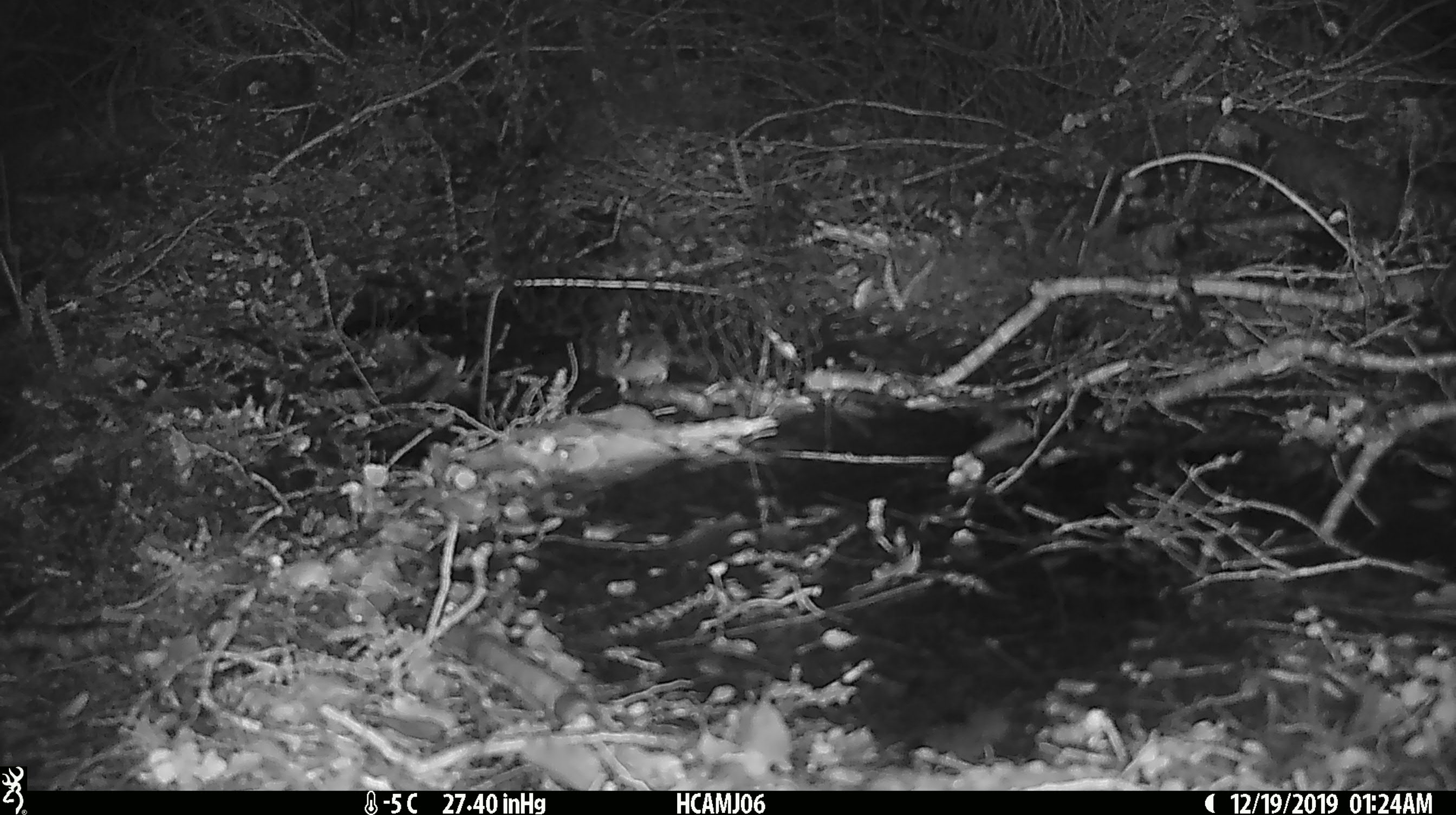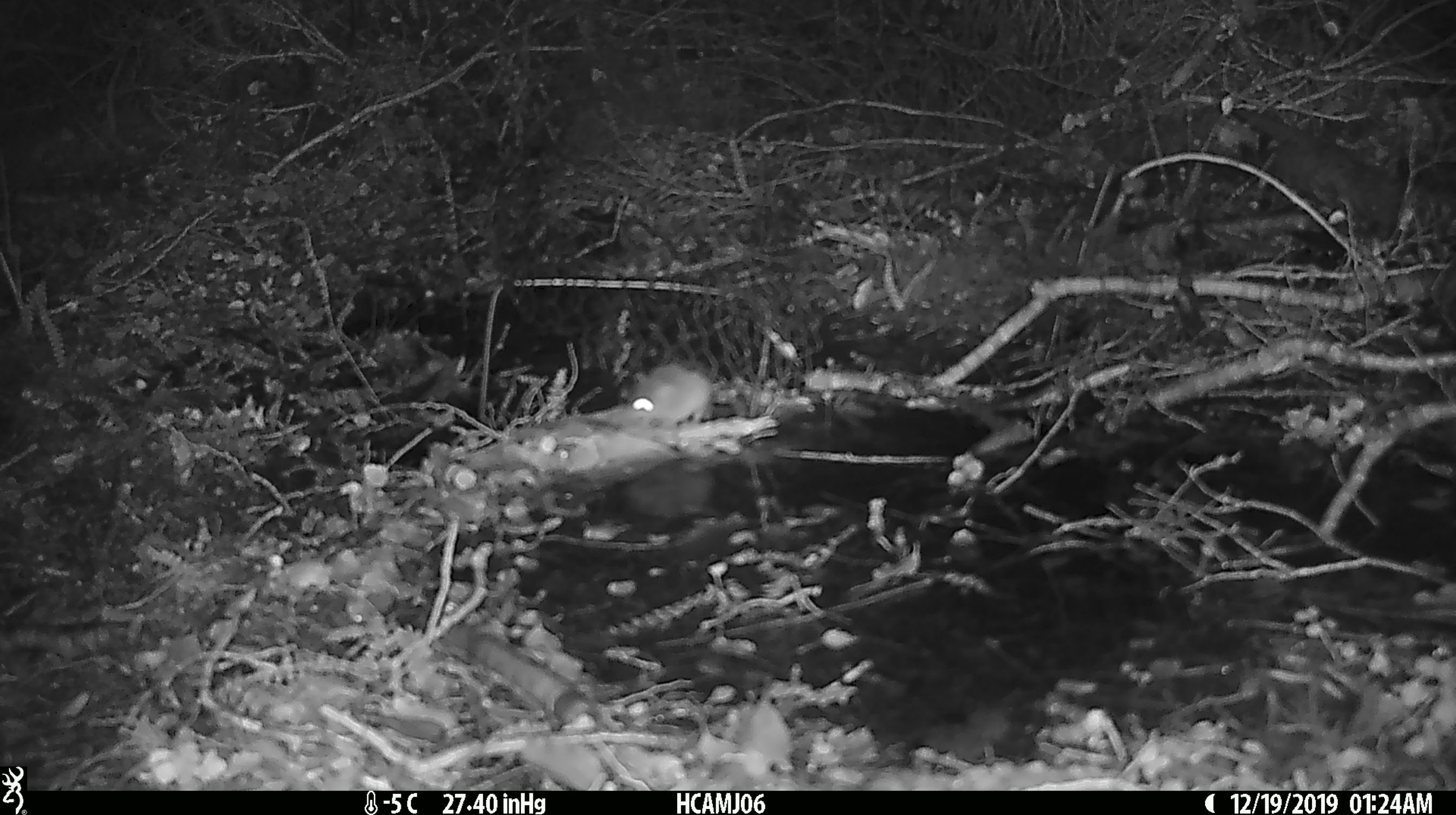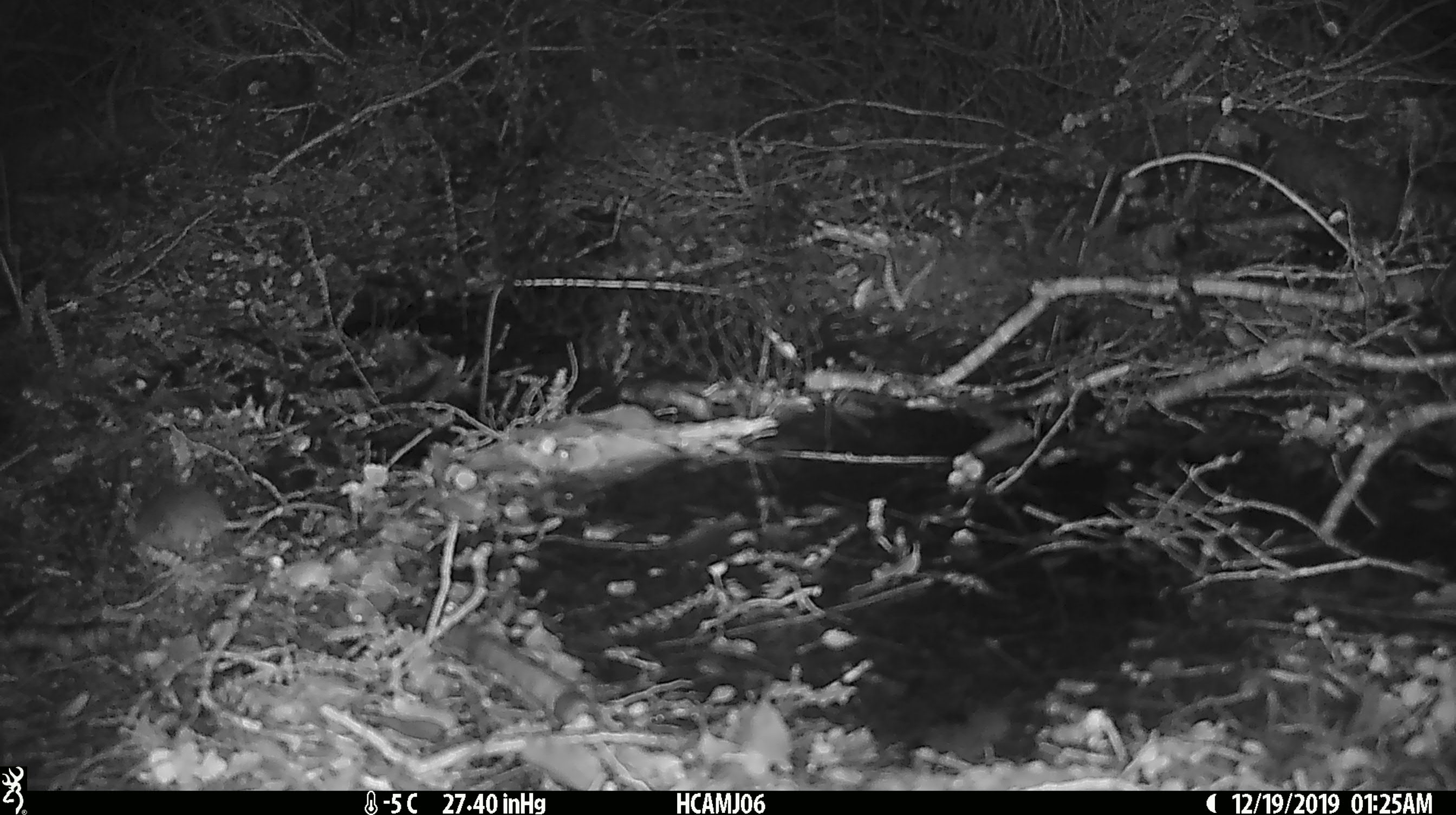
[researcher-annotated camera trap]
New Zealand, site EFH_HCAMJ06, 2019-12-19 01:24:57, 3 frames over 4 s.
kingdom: Animalia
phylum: Chordata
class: Mammalia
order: Rodentia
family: Muridae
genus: Mus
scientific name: Mus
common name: mouse